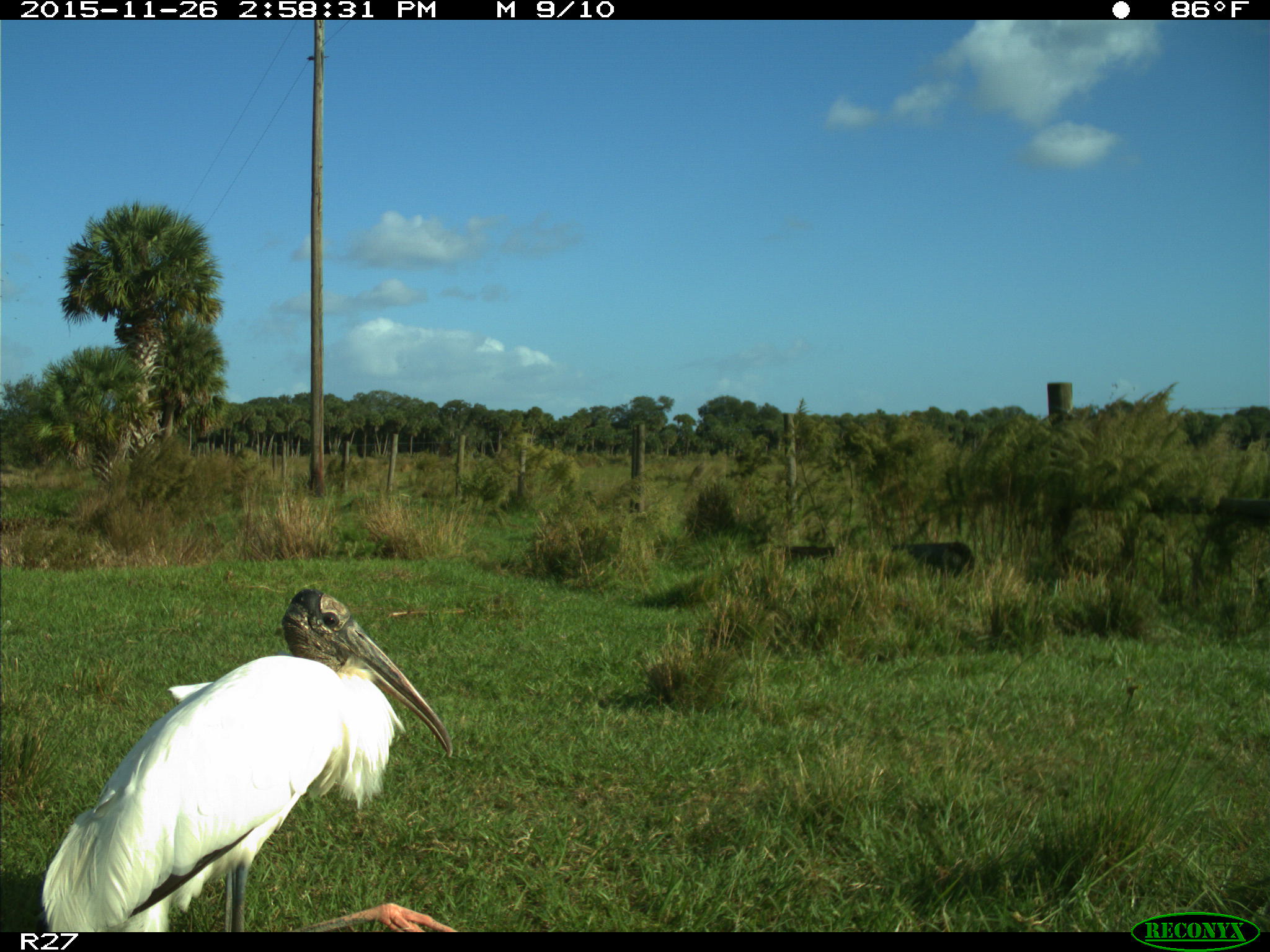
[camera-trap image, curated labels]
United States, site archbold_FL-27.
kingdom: Animalia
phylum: Chordata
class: Aves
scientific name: Aves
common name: birds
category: unidentified bird